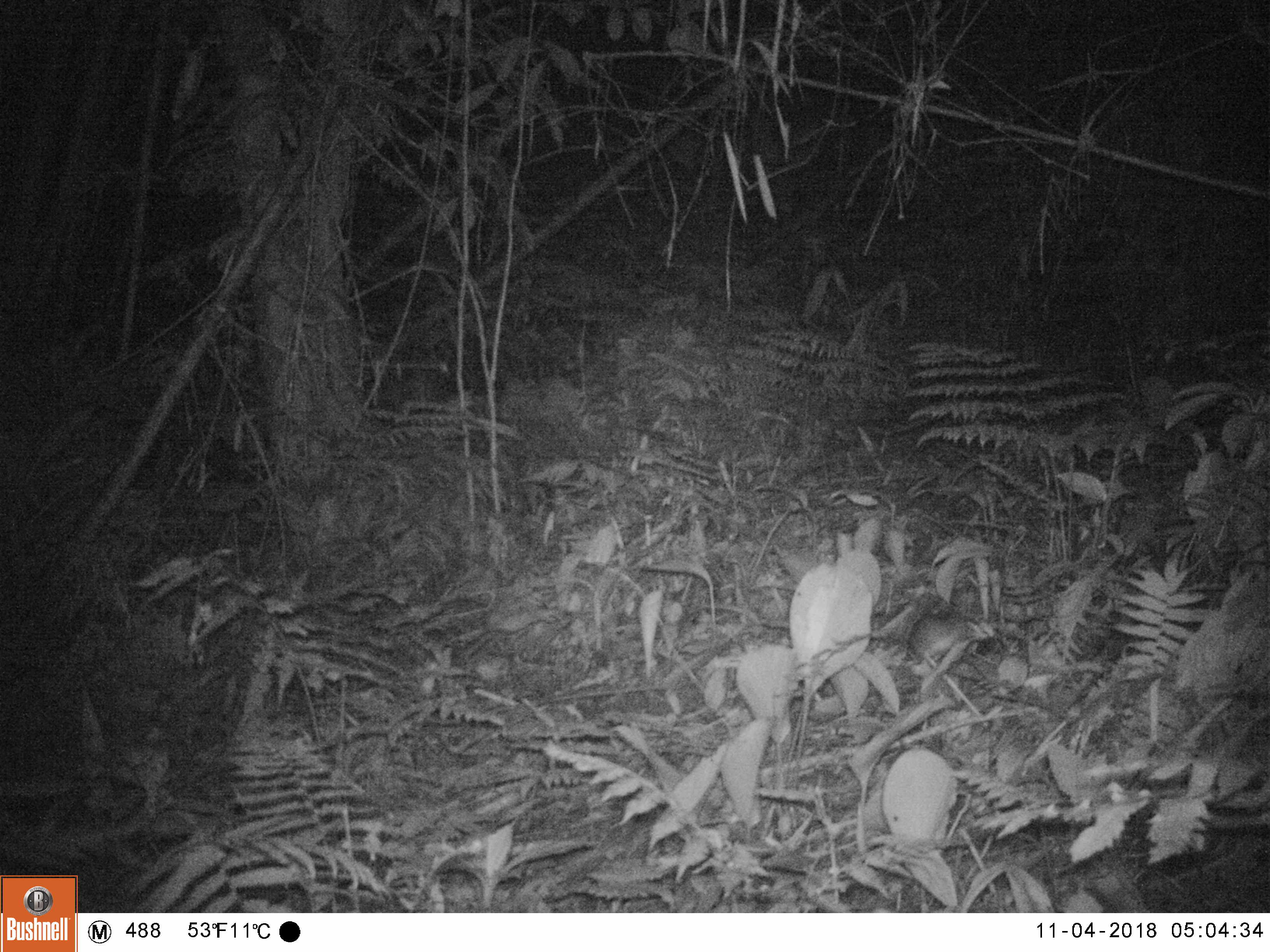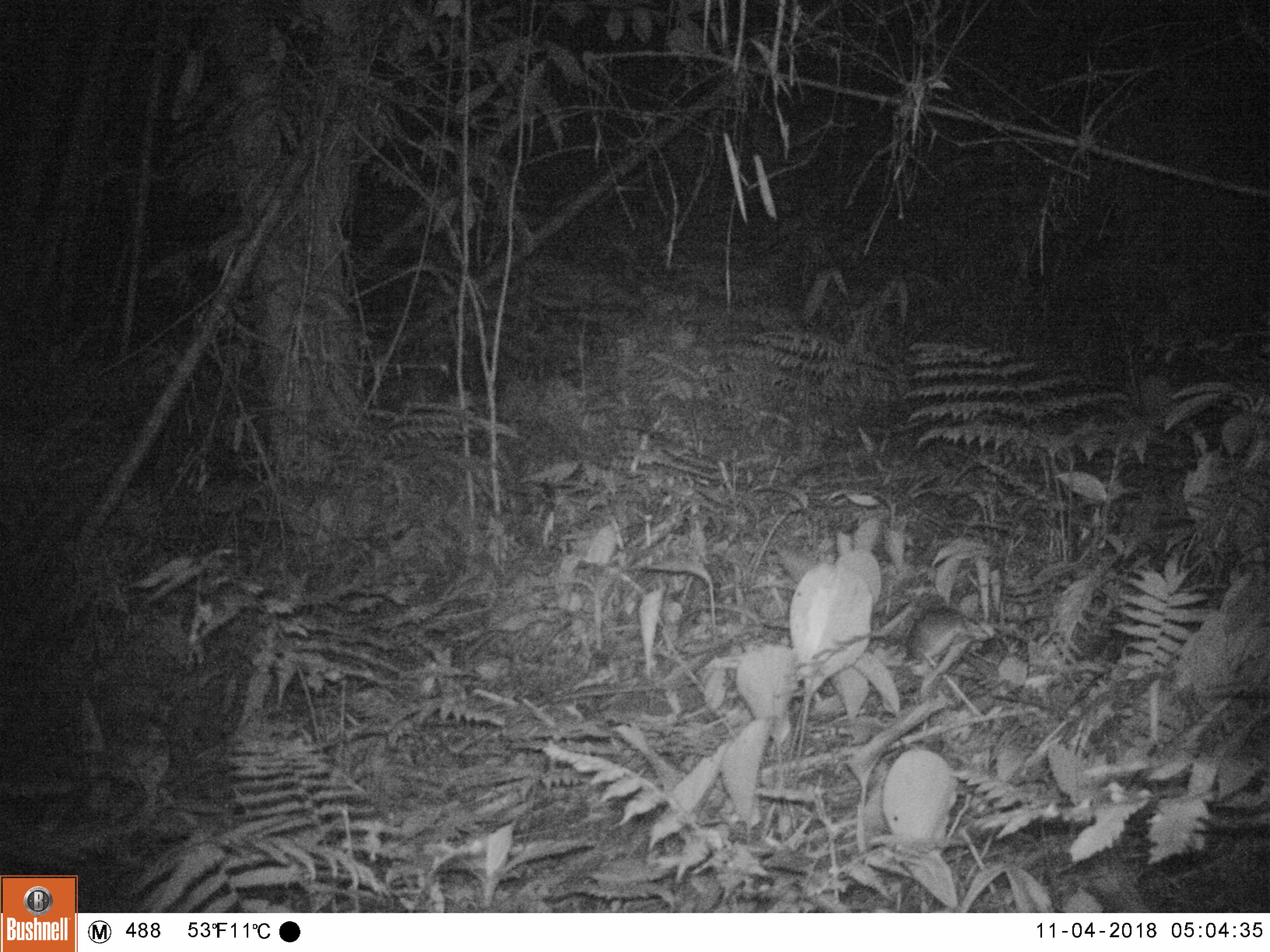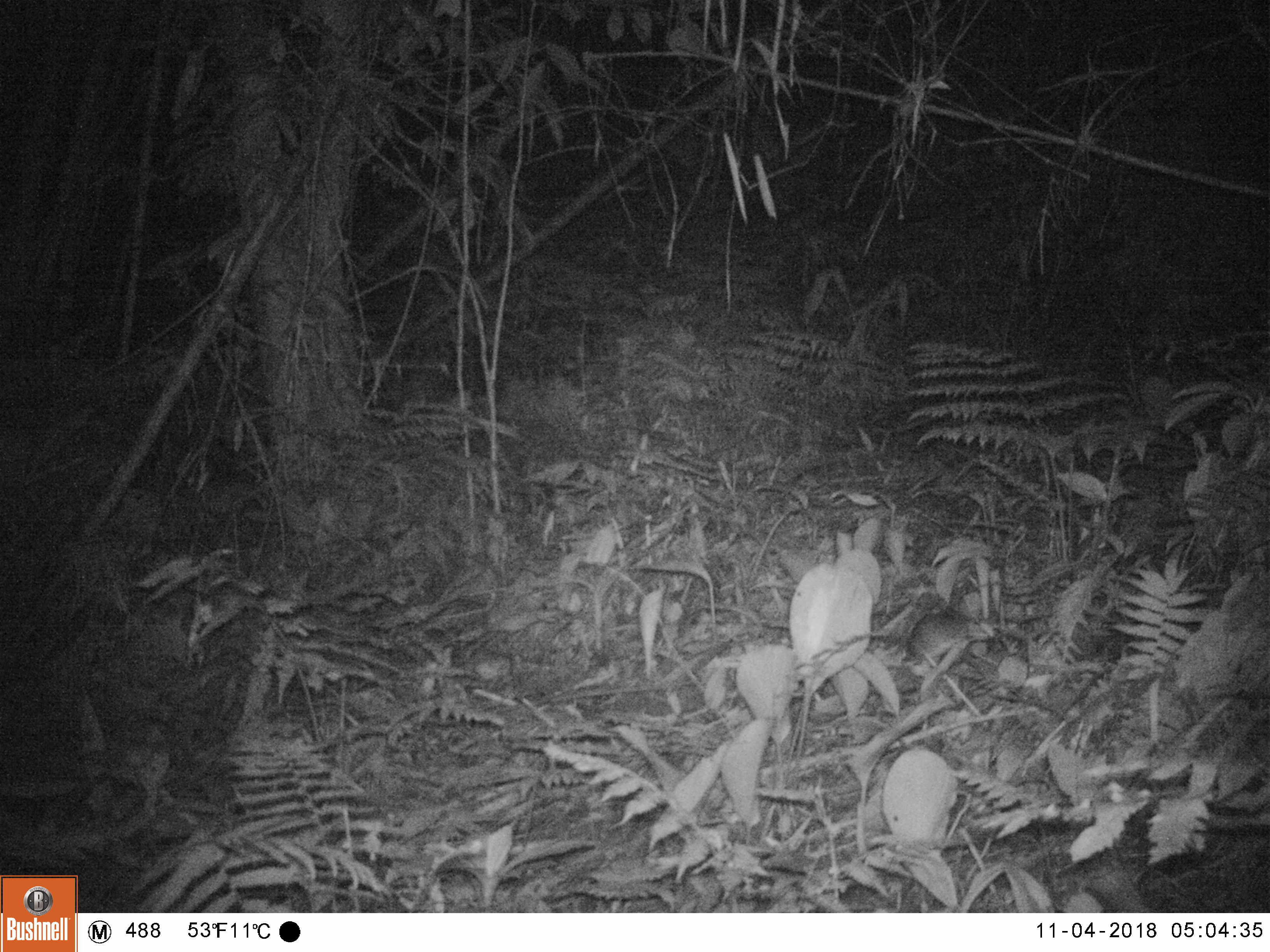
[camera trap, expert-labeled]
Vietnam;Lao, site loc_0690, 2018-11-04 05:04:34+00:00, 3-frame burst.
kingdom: Animalia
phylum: Chordata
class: Mammalia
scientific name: Mammalia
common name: mammal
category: unidentified small mammal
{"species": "unidentified small mammal (mammal) (Mammalia)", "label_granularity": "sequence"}